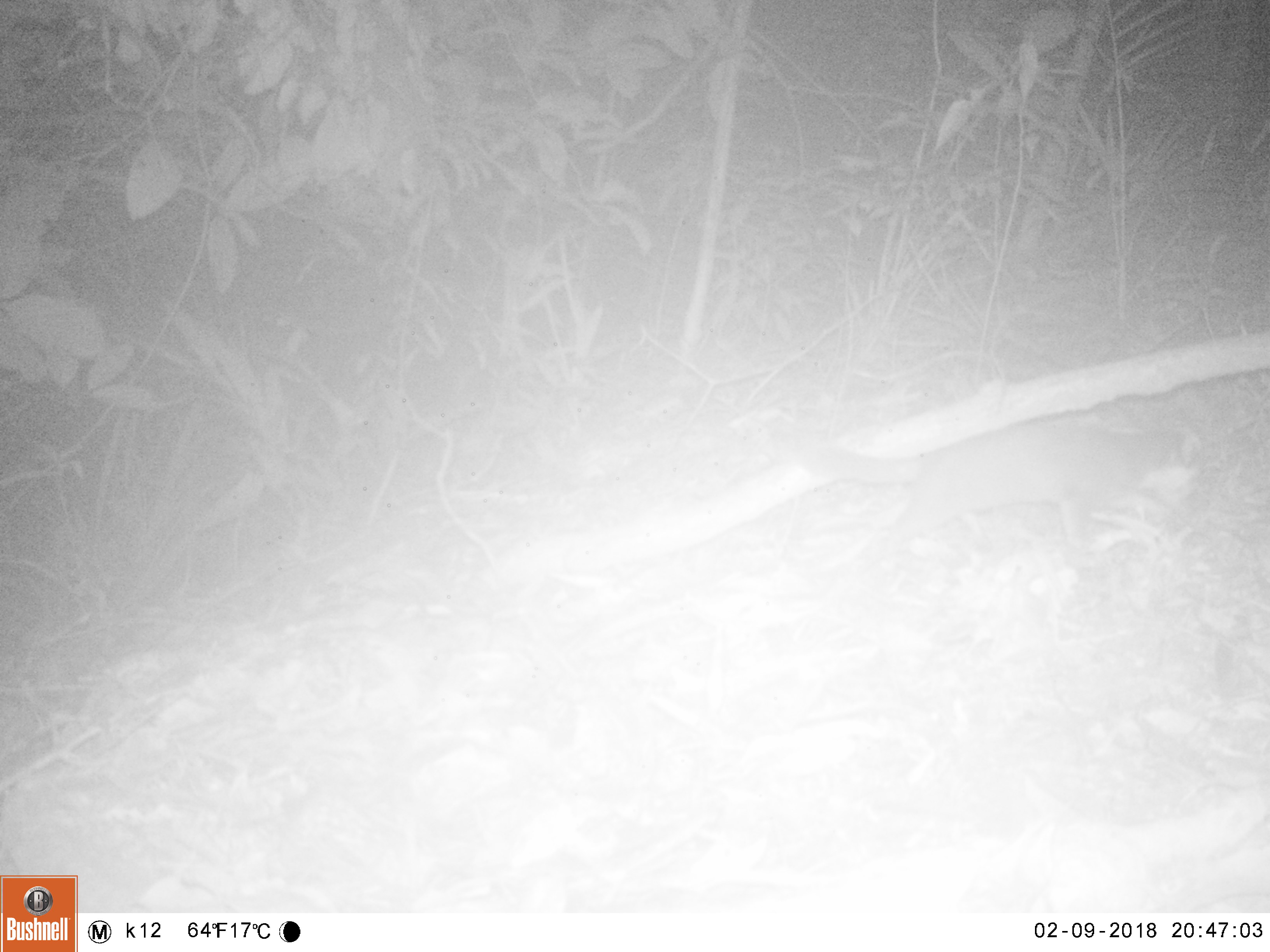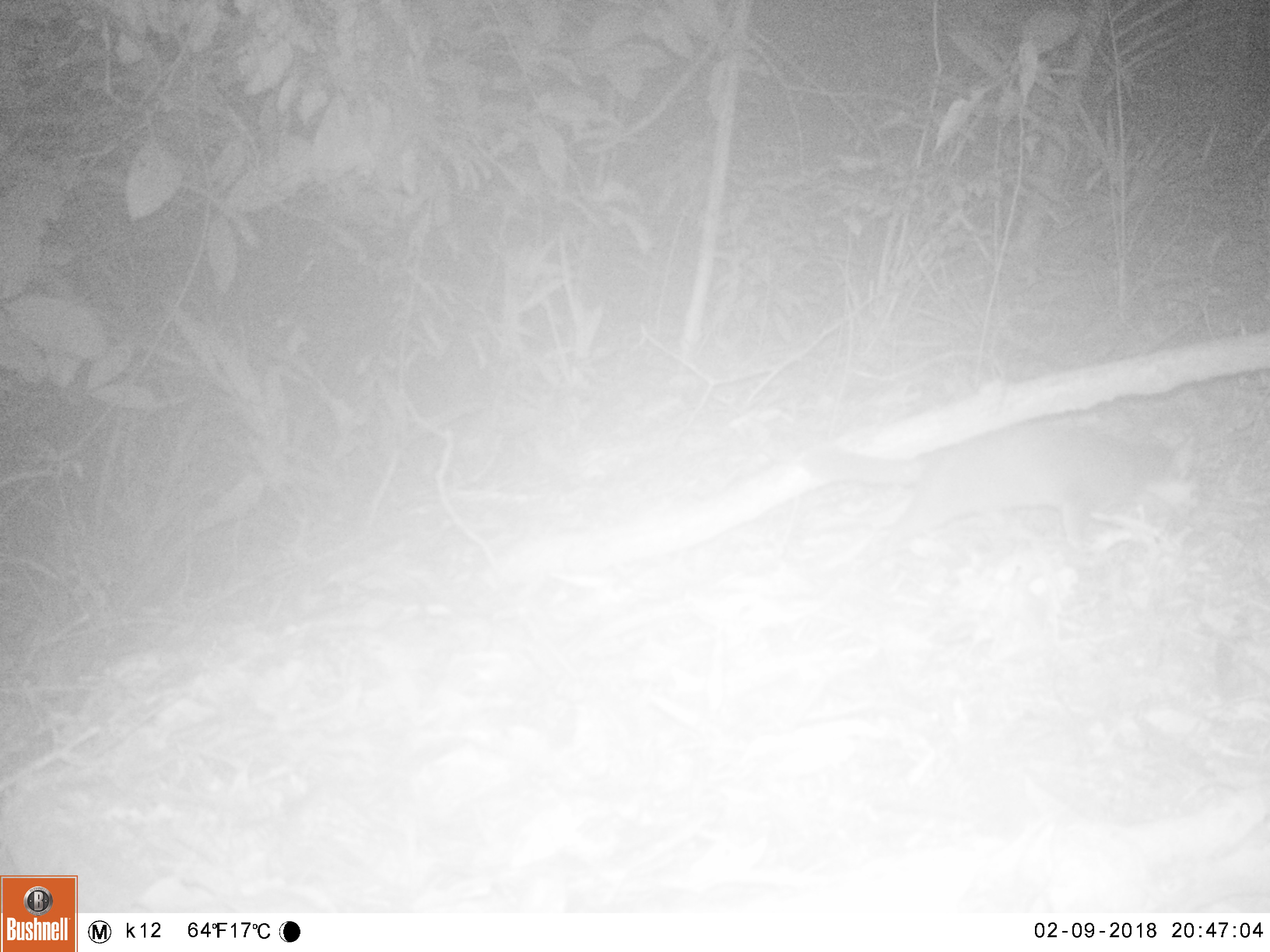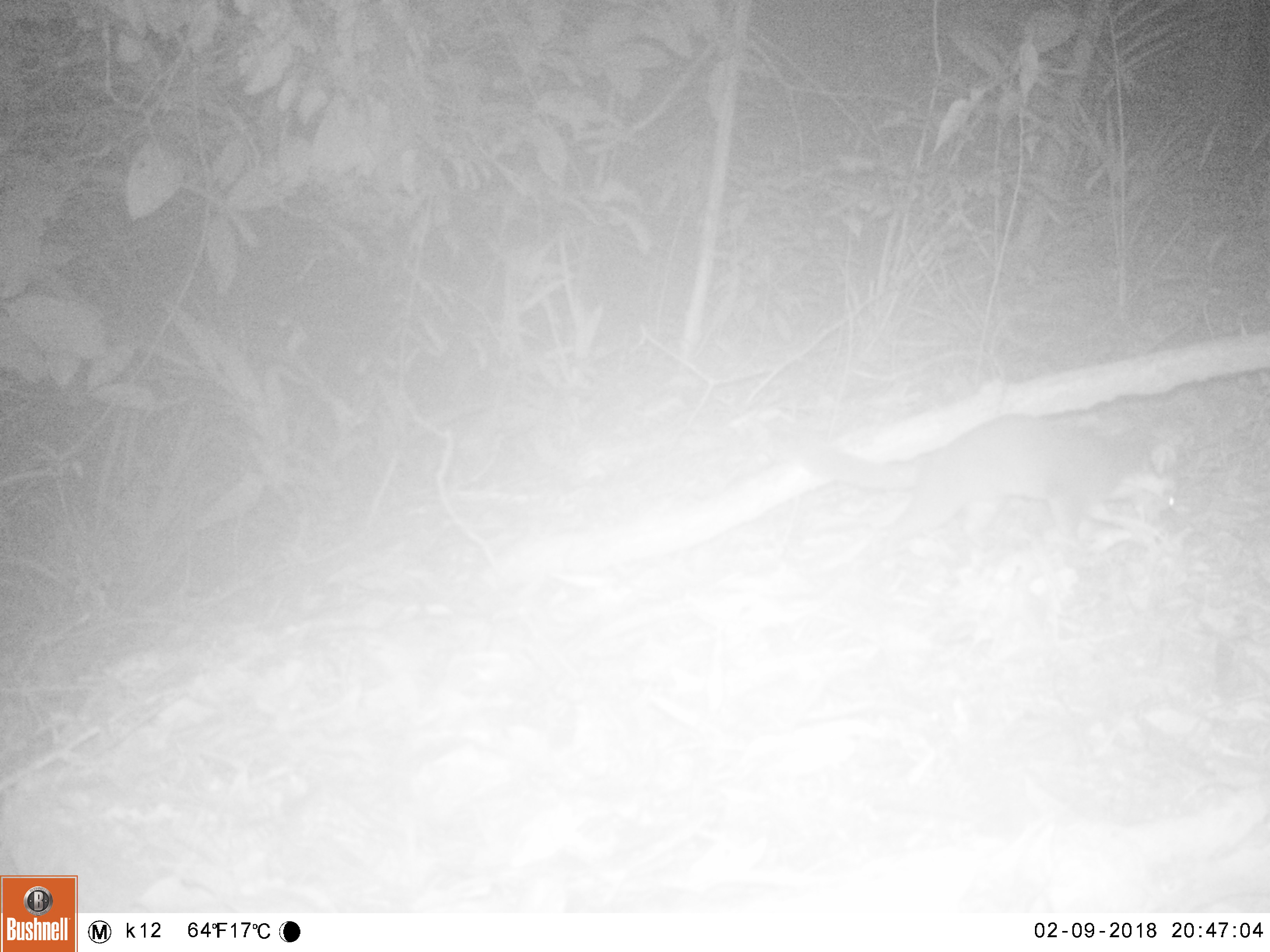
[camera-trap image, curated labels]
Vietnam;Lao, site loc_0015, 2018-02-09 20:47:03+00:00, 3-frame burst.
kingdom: Animalia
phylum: Chordata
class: Mammalia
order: Carnivora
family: Mustelidae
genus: Melogale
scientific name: Melogale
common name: ferret badger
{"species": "ferret badger (Melogale)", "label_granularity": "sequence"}